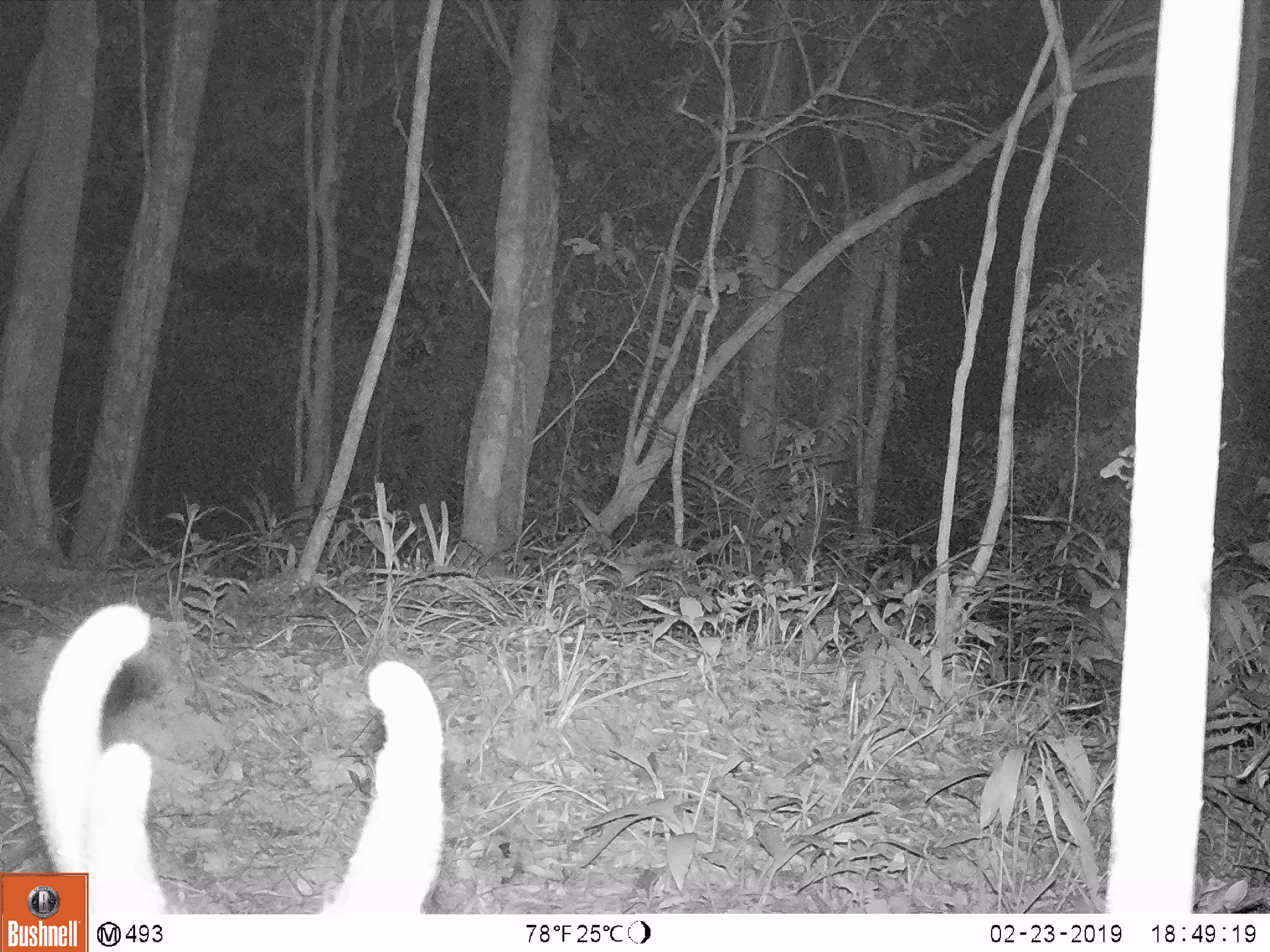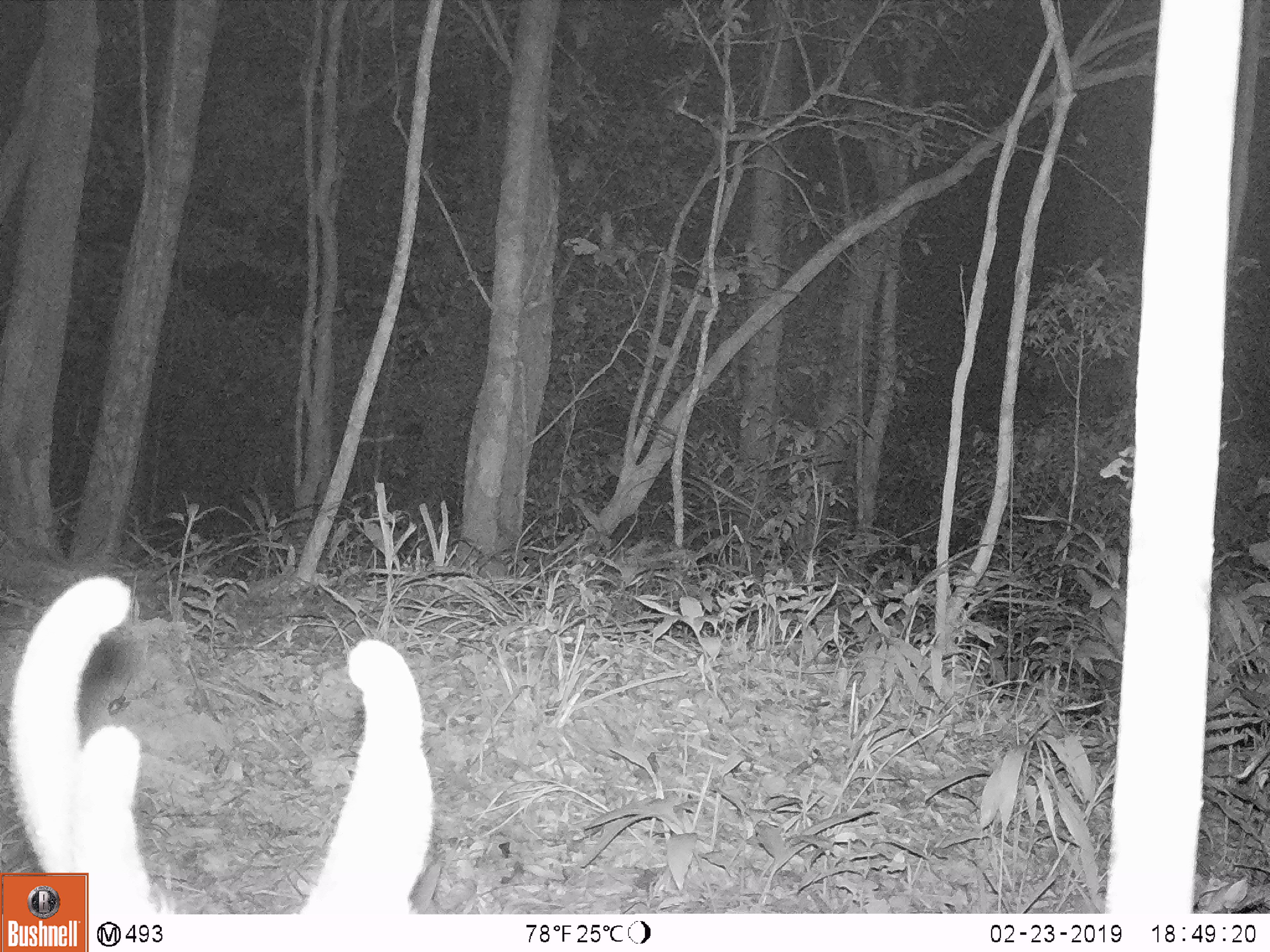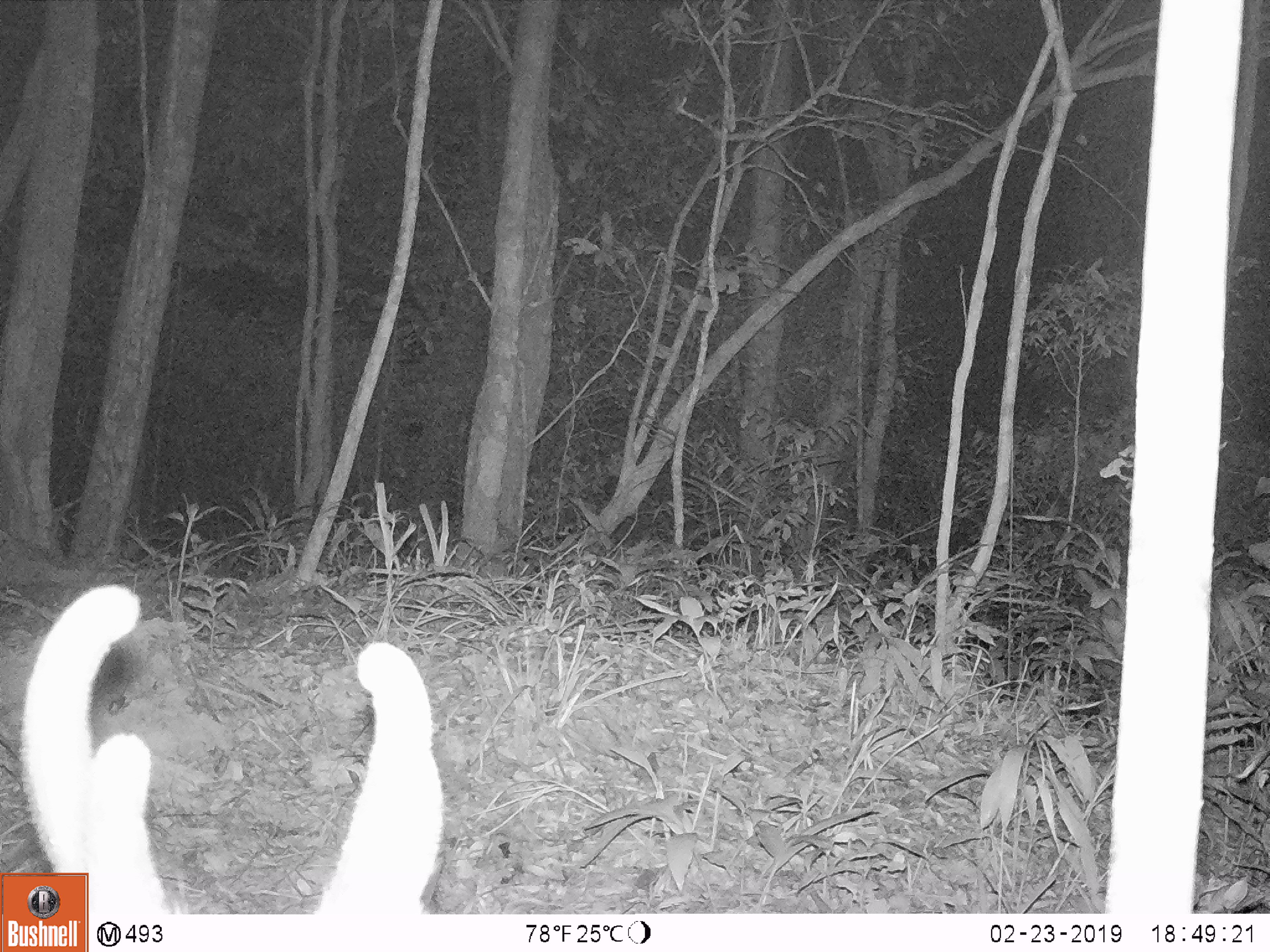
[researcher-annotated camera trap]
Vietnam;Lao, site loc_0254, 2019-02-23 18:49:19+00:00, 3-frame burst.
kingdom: Animalia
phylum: Chordata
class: Mammalia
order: Artiodactyla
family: Cervidae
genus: Muntiacus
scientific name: Muntiacus vuquangensis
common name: large-antlered muntjac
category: large antlered muntjac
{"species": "large antlered muntjac (large-antlered muntjac) (Muntiacus vuquangensis)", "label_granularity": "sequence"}